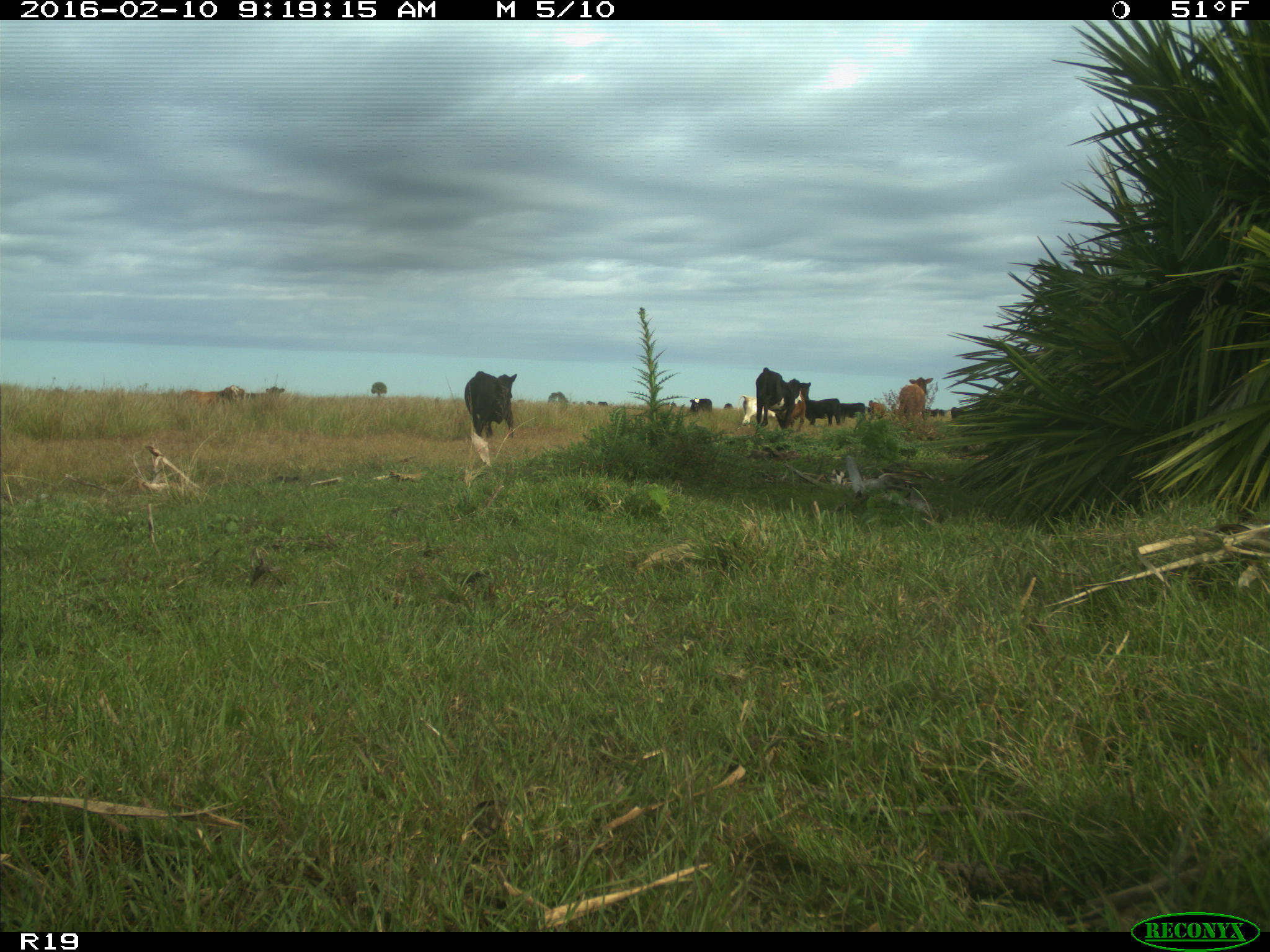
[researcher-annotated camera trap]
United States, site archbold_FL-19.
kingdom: Animalia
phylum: Chordata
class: Mammalia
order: Artiodactyla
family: Bovidae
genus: Bos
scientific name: Bos taurus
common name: domestic cow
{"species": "Bos taurus (domestic cow)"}